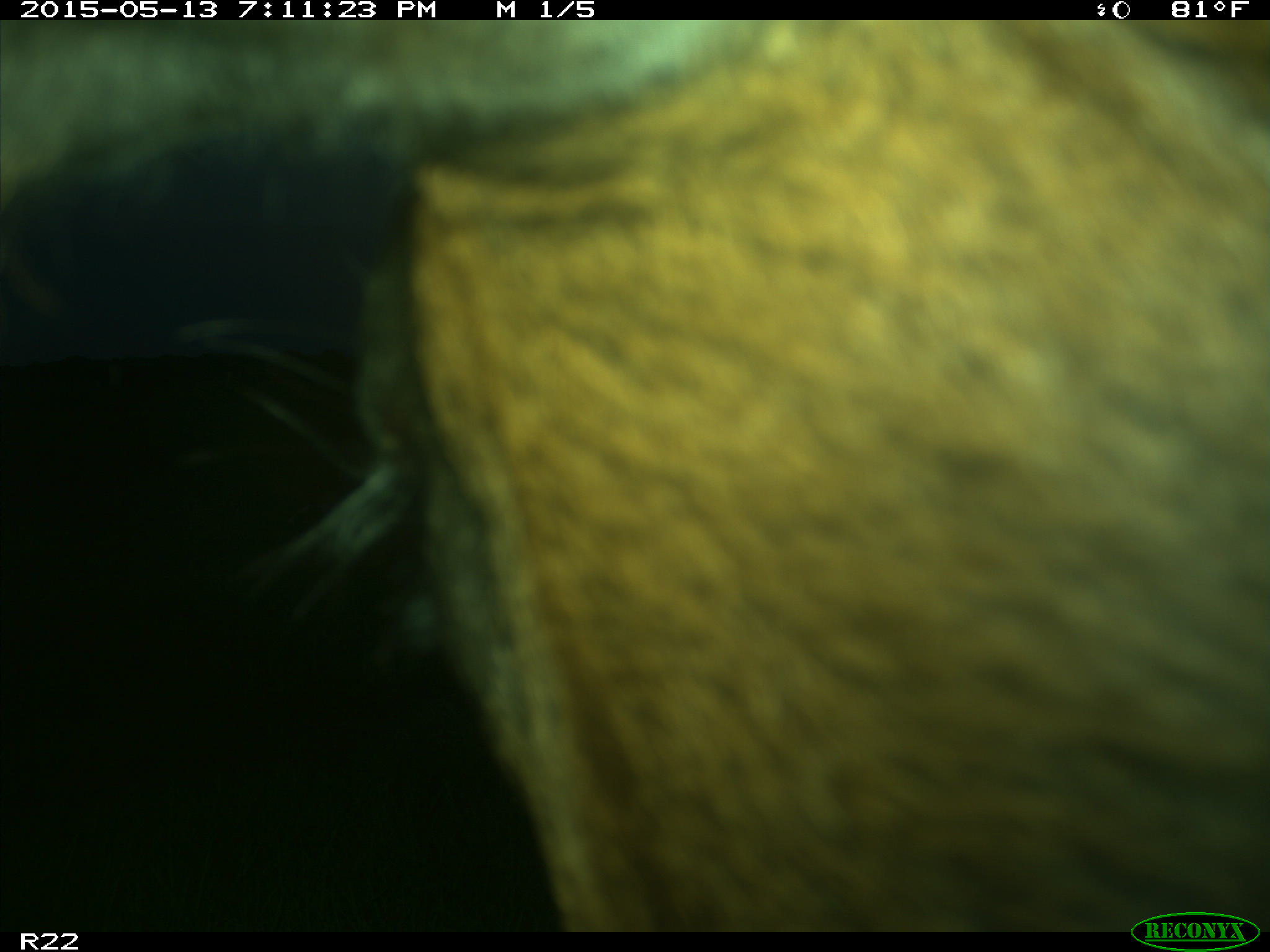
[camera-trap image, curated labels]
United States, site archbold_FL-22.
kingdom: Animalia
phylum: Chordata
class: Mammalia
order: Artiodactyla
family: Bovidae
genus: Bos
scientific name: Bos taurus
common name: domestic cow